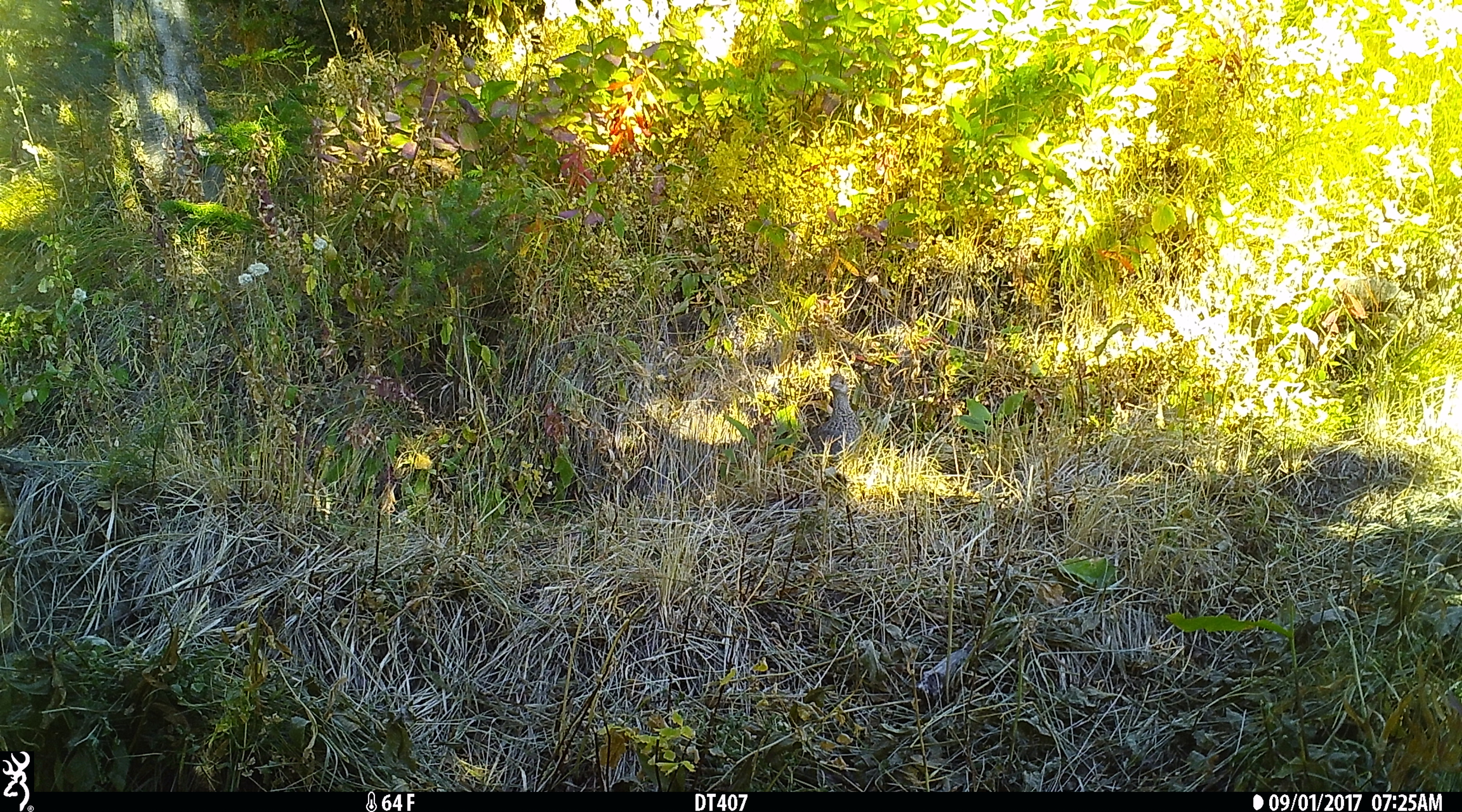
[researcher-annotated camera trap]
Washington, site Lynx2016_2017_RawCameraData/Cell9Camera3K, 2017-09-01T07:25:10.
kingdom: Animalia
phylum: Chordata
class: Aves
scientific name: Aves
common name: birds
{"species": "Aves (birds)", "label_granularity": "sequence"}